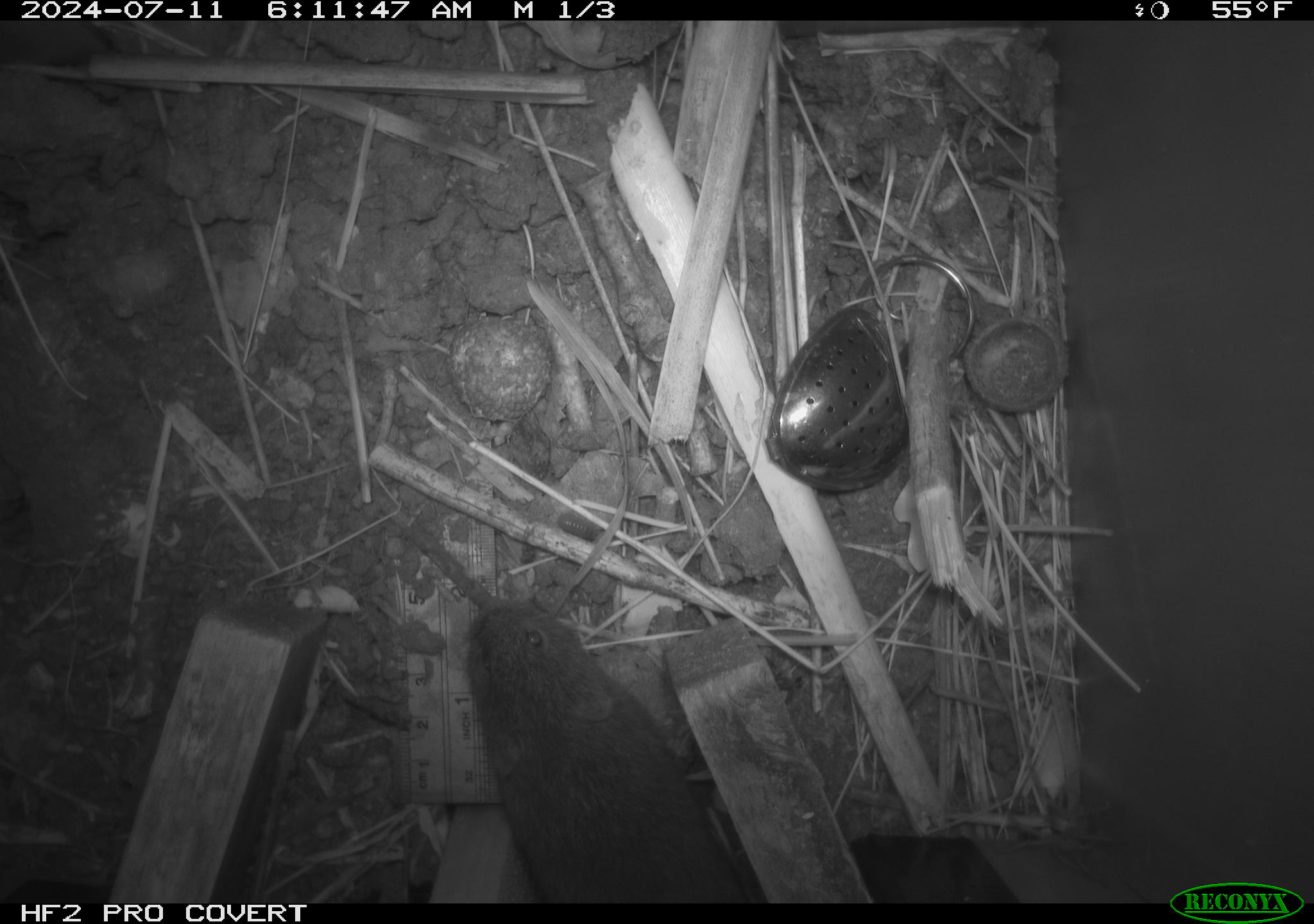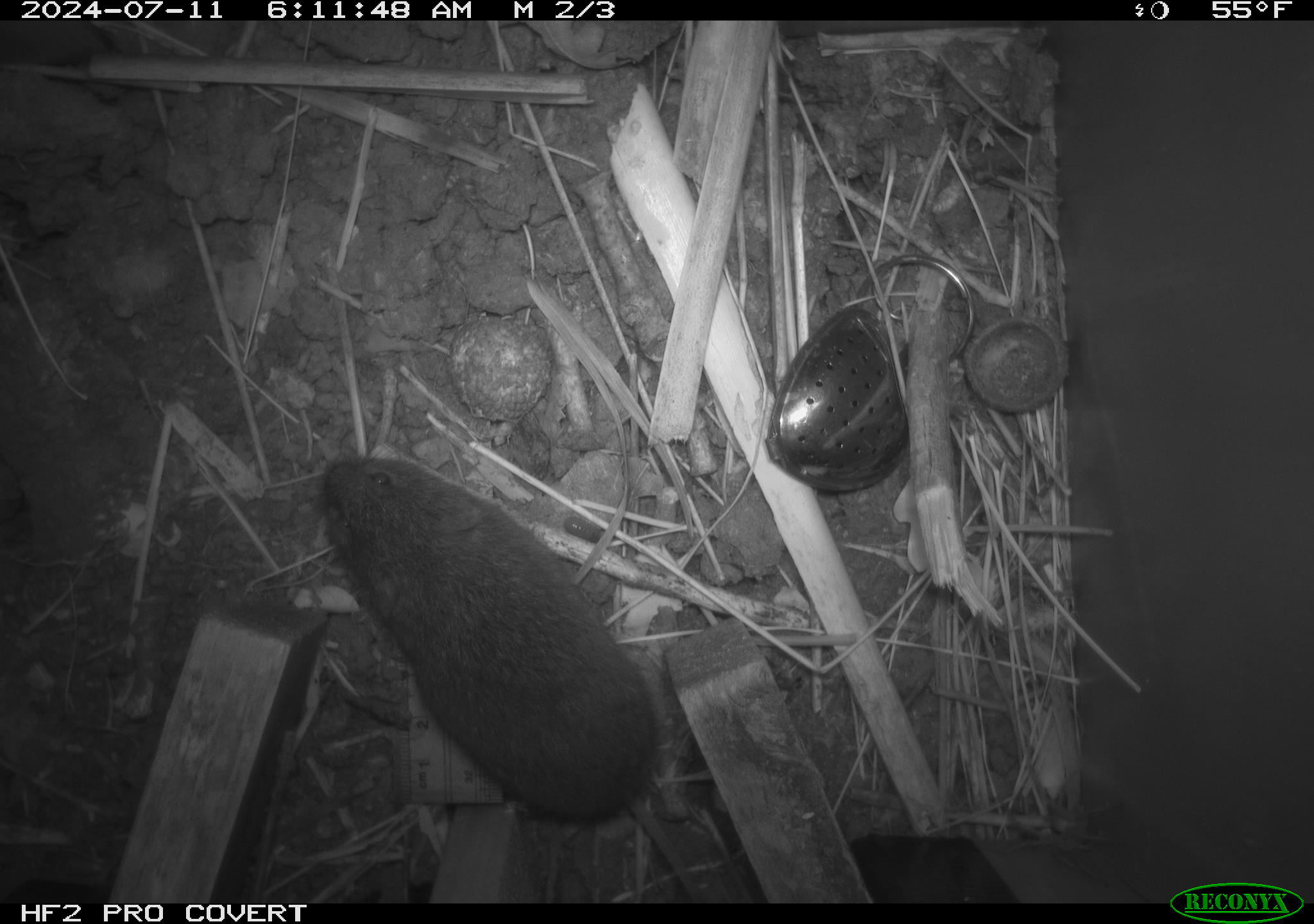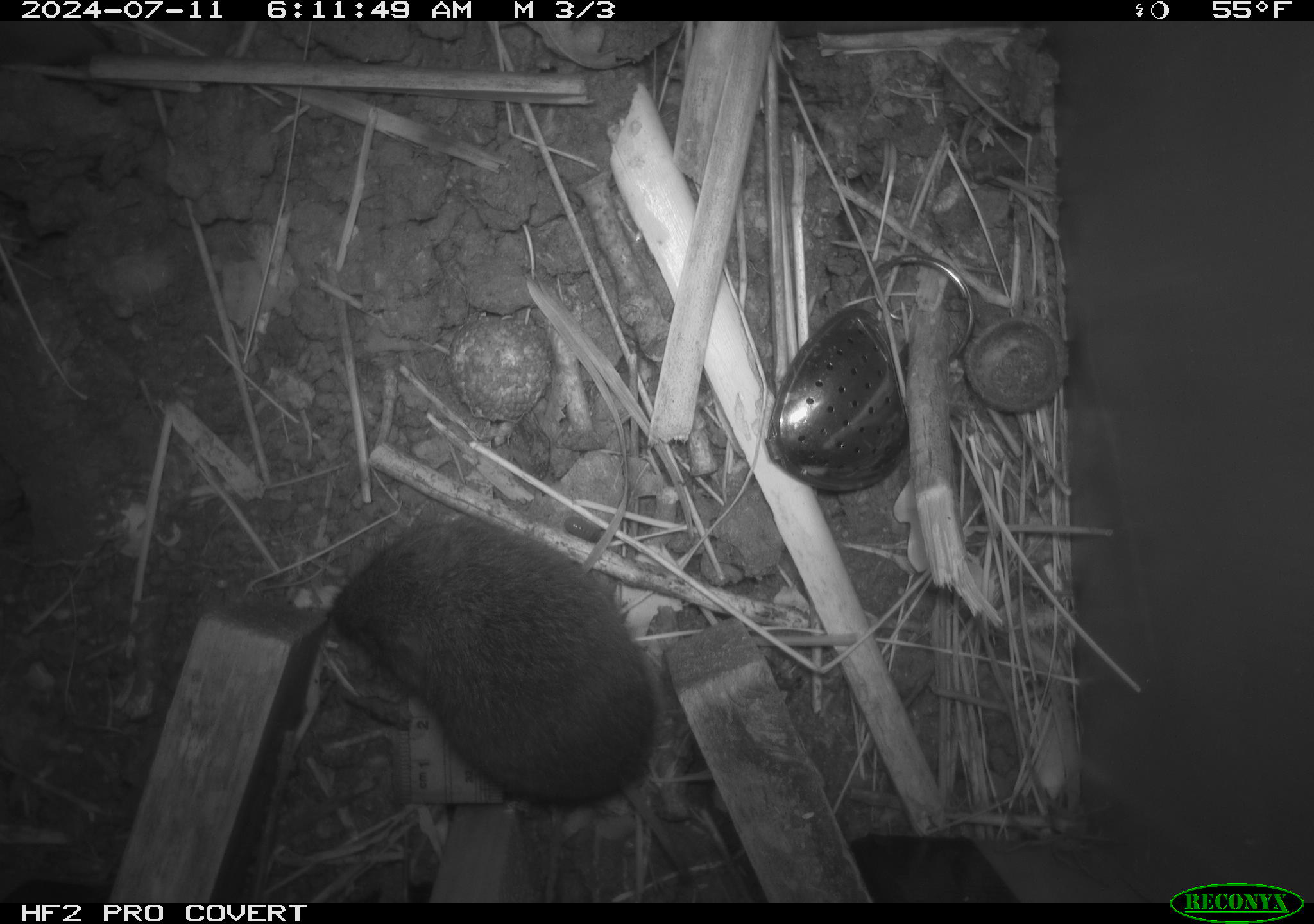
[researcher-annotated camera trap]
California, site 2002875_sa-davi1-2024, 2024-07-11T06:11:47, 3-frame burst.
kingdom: Animalia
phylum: Chordata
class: Mammalia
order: Rodentia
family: Cricetidae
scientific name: Arvicolinae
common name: voles, lemmings, and muskrats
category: arvicolinae subfamily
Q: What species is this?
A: Arvicolinae subfamily (voles, lemmings, and muskrats) (Arvicolinae).